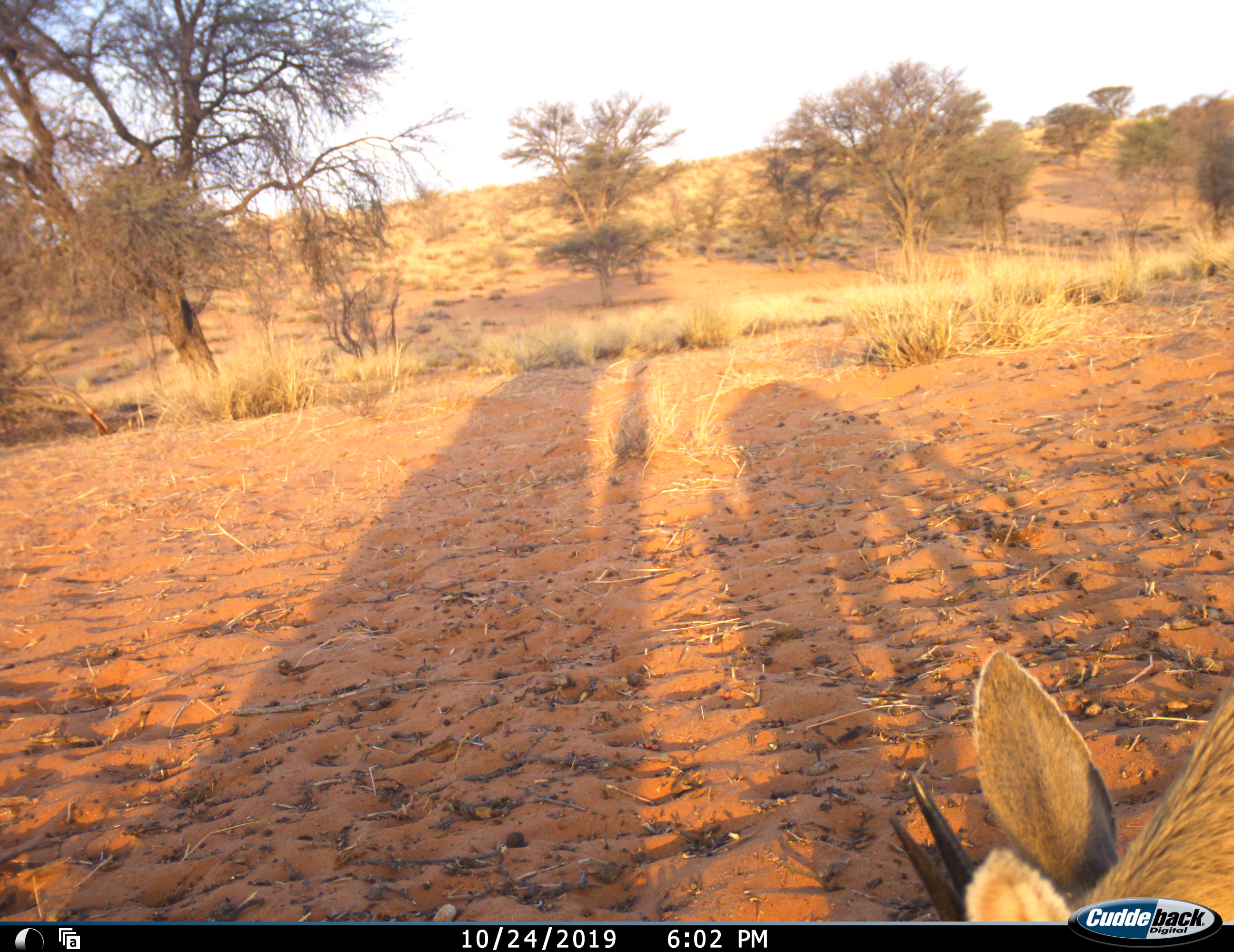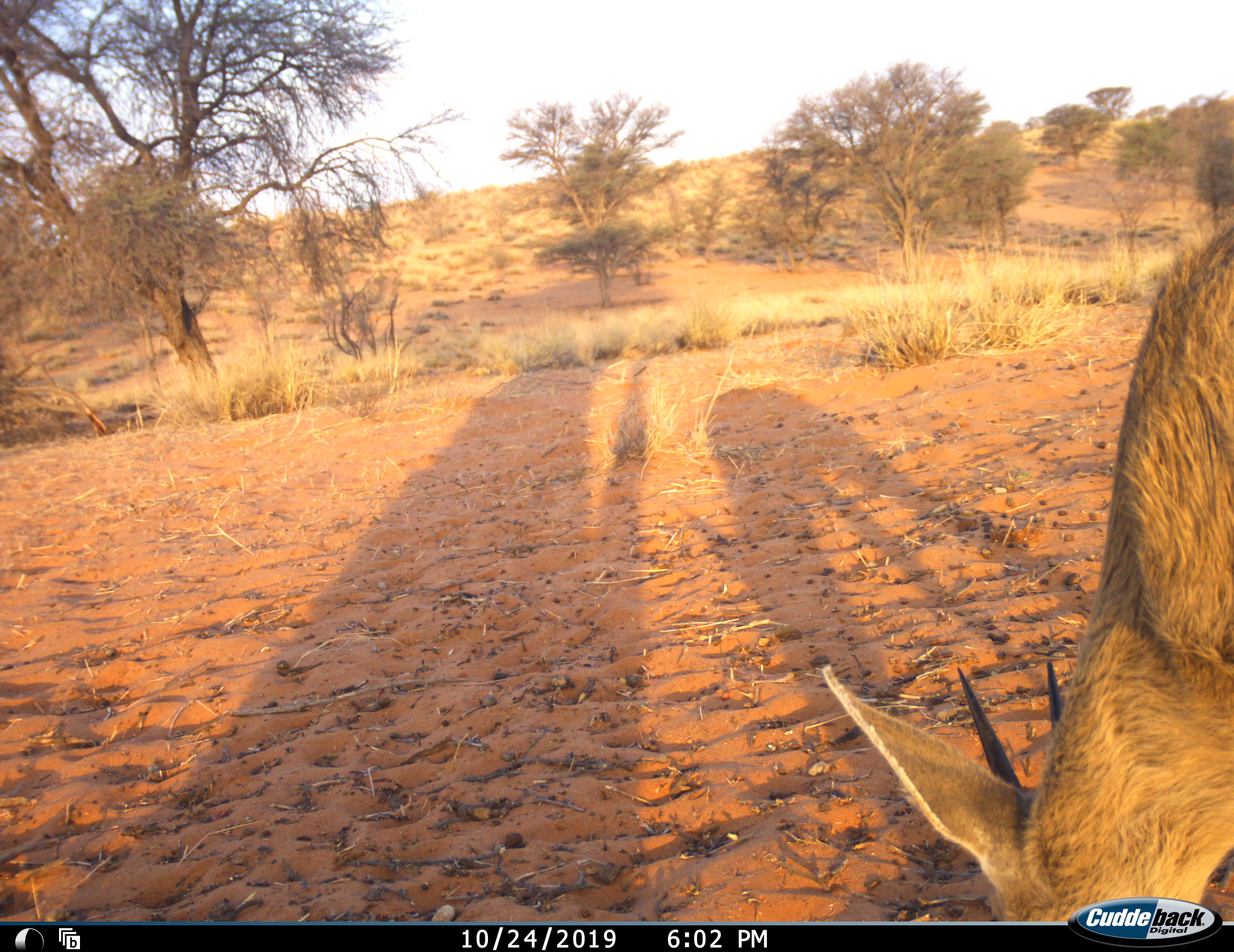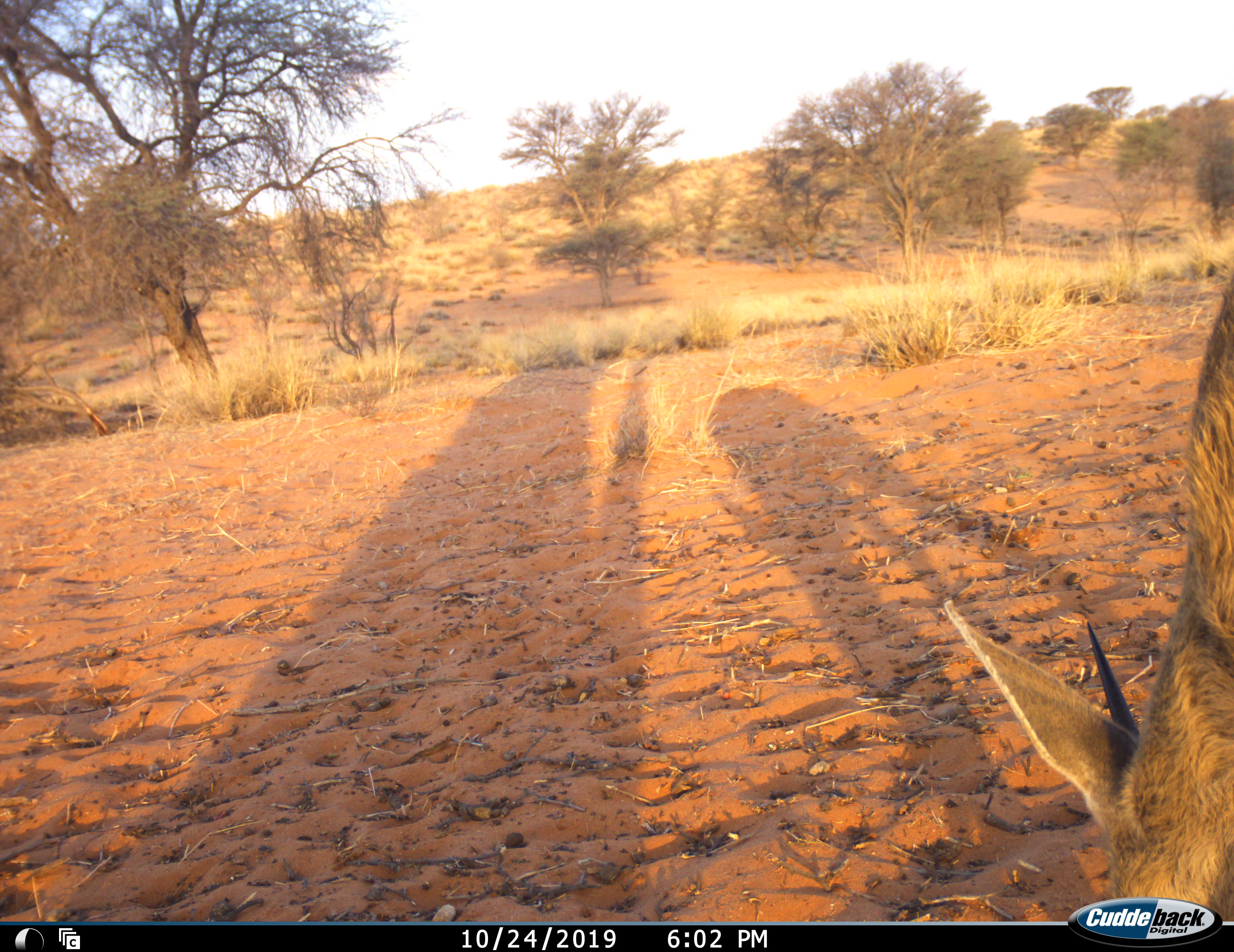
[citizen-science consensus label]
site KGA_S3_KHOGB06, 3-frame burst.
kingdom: Animalia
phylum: Chordata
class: Mammalia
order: Artiodactyla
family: Bovidae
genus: Sylvicapra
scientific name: Sylvicapra grimmia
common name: common duiker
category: duikercommongrey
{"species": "duikercommongrey (common duiker) (Sylvicapra grimmia)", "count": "1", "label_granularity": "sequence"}